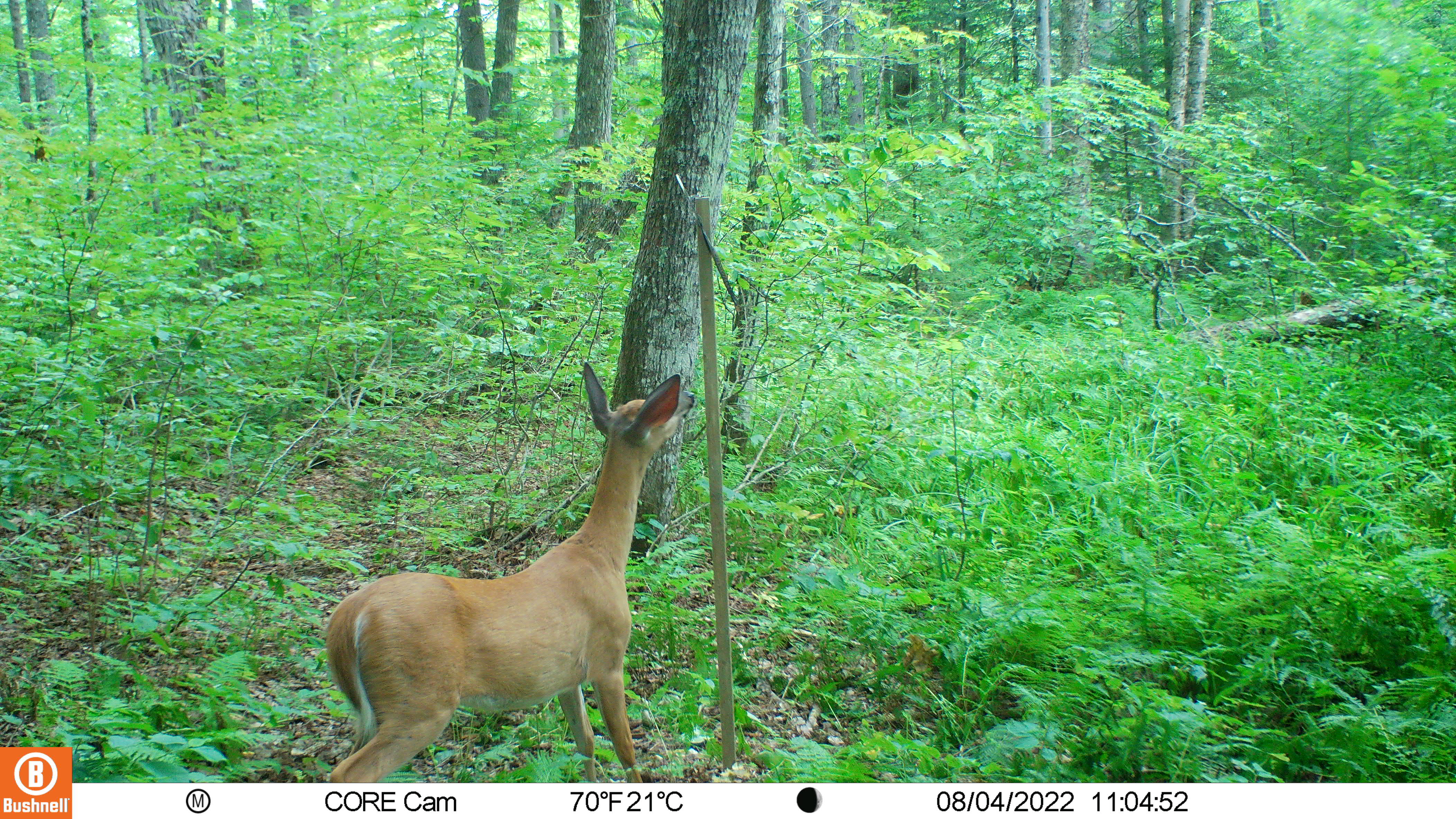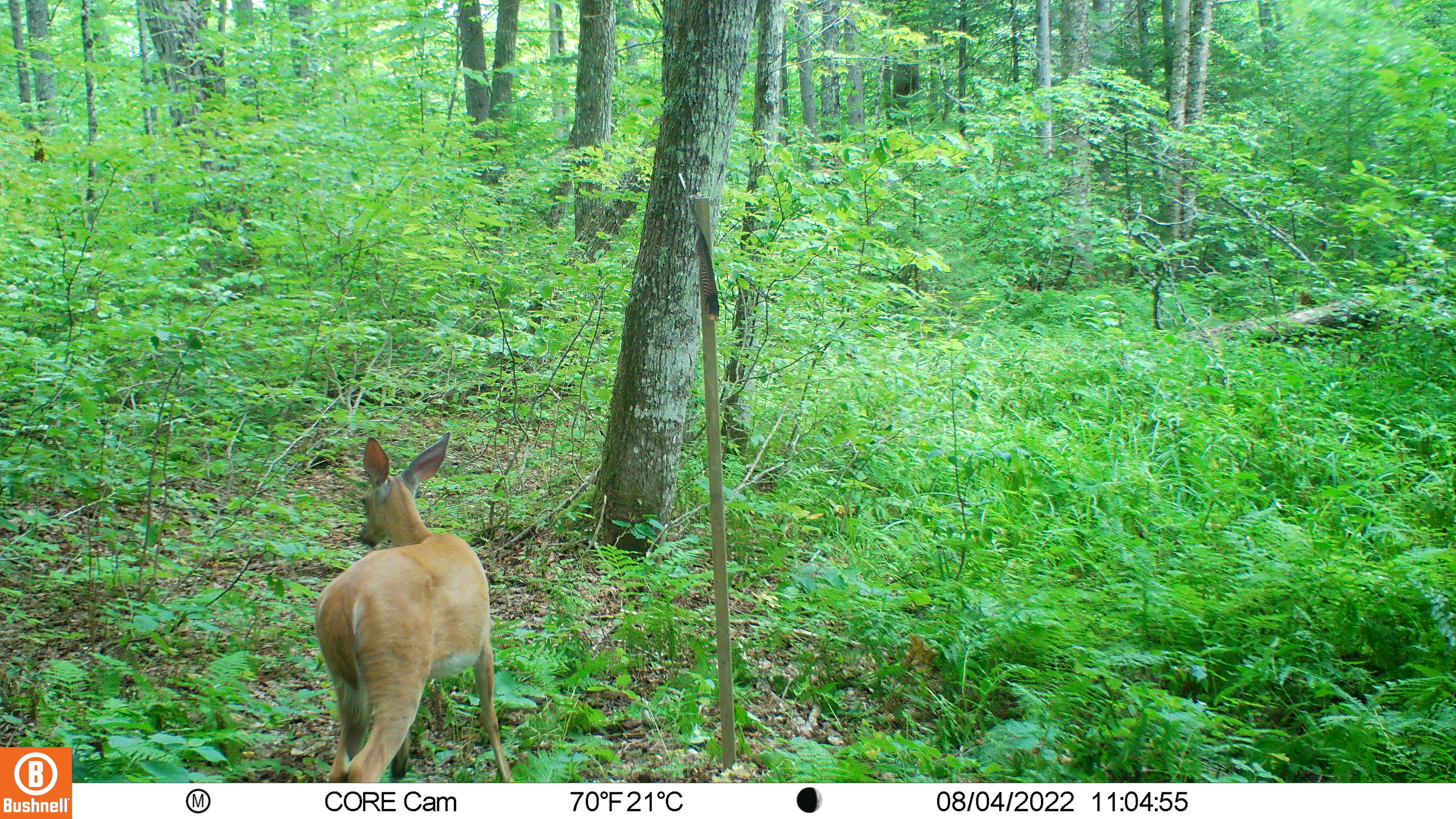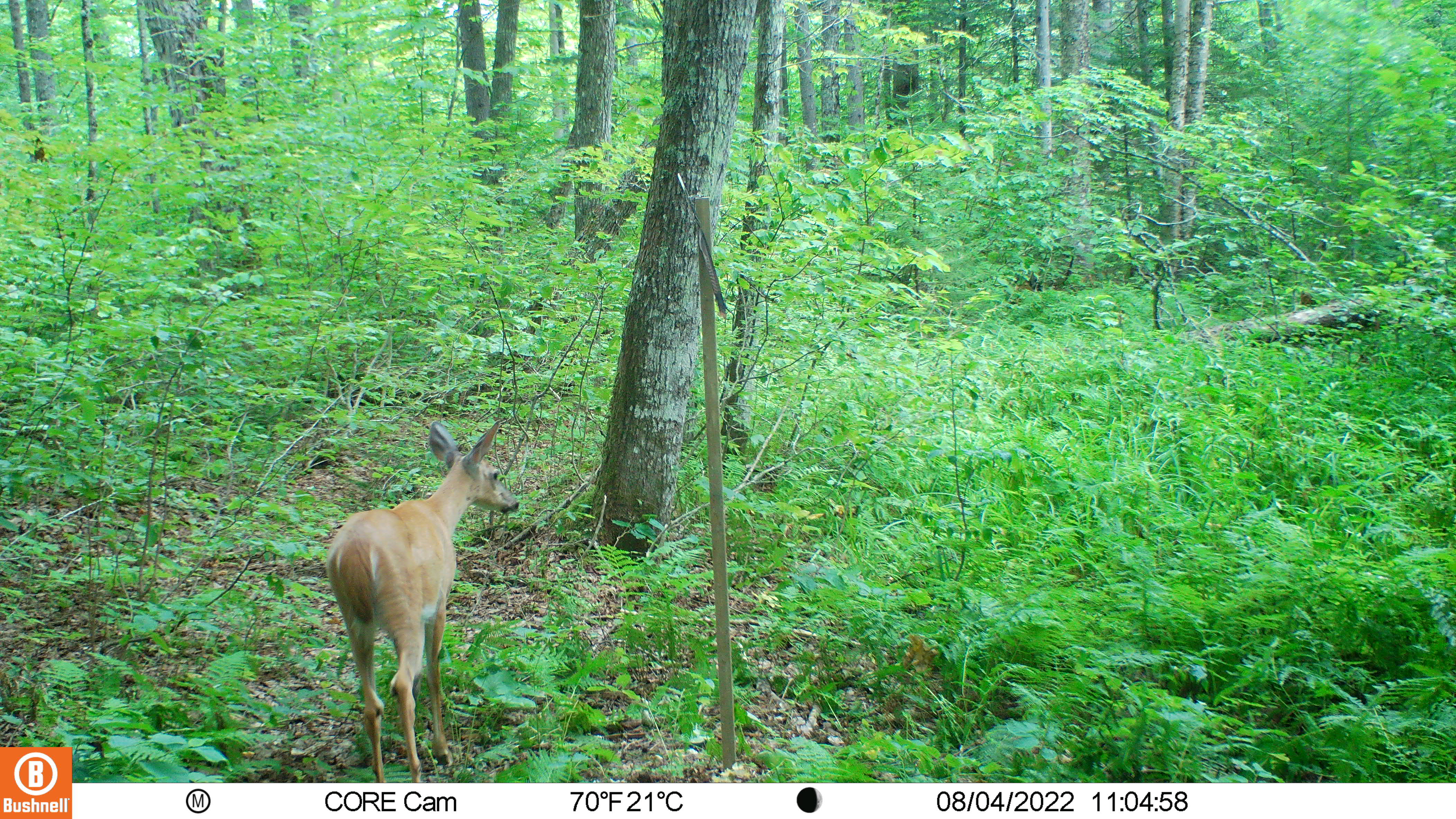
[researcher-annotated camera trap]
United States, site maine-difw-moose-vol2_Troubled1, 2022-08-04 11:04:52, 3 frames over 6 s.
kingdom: Animalia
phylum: Chordata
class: Mammalia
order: Artiodactyla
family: Cervidae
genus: Odocoileus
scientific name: Odocoileus virginianus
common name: white-tailed deer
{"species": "white-tailed deer (Odocoileus virginianus)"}